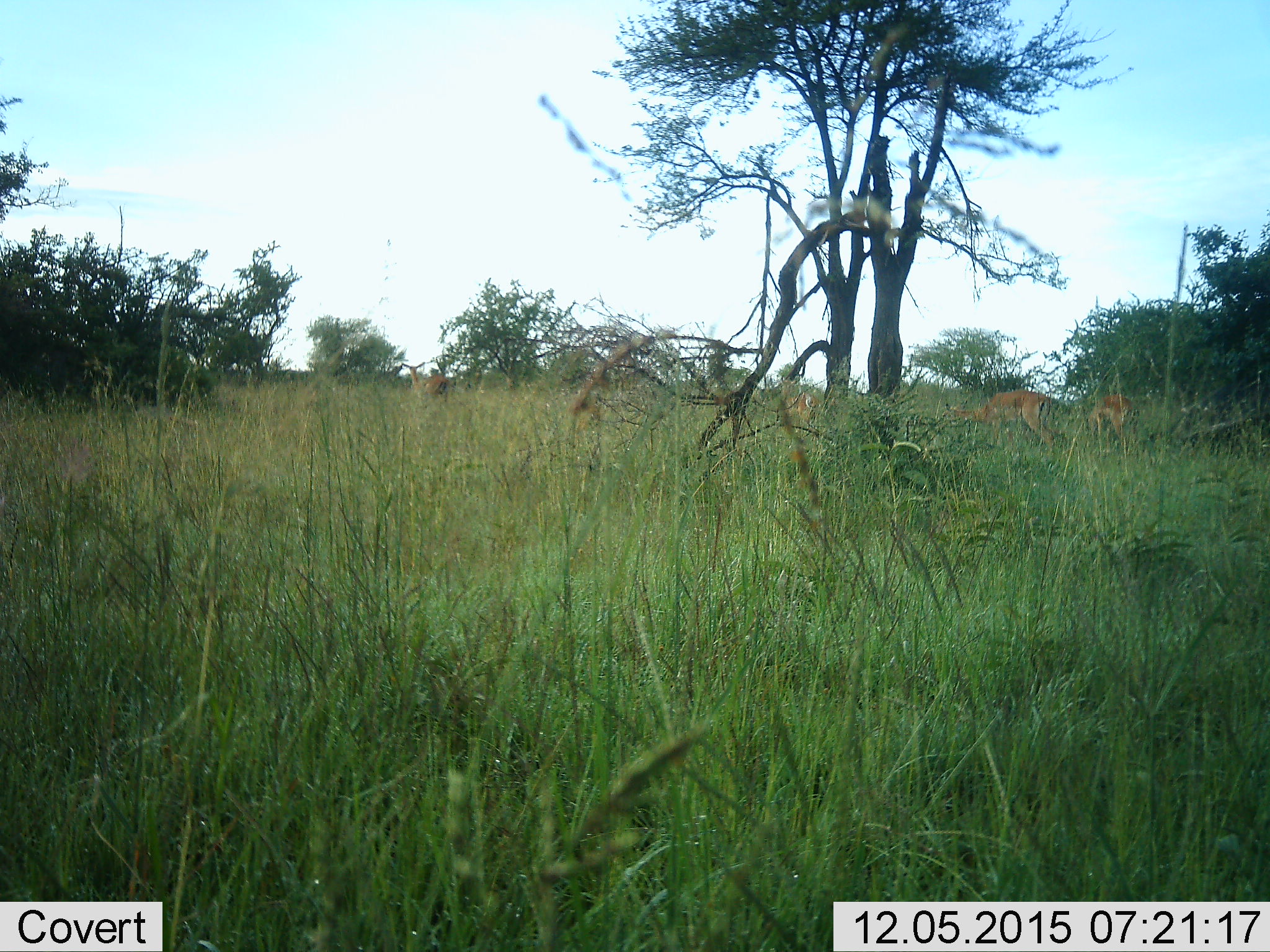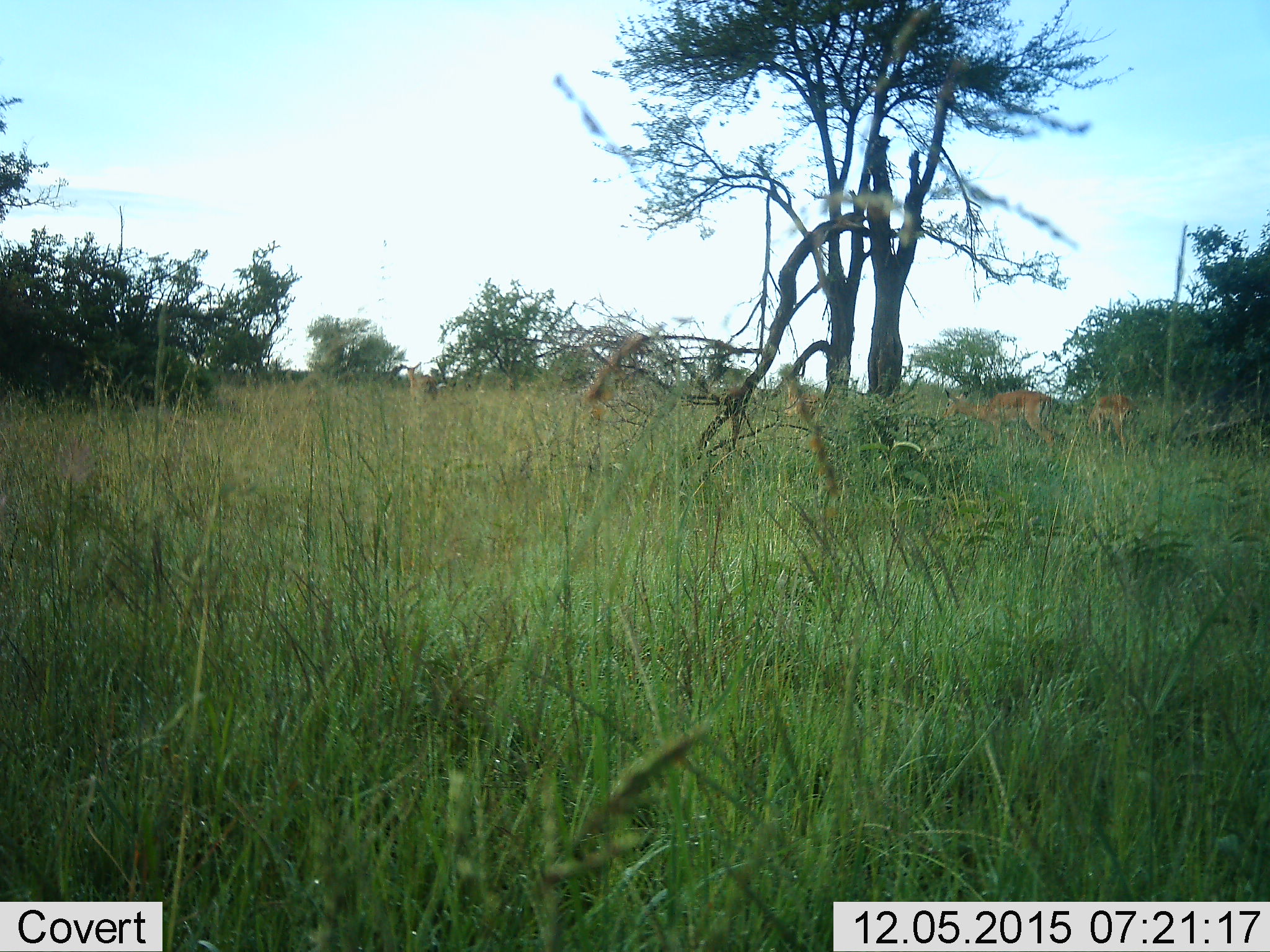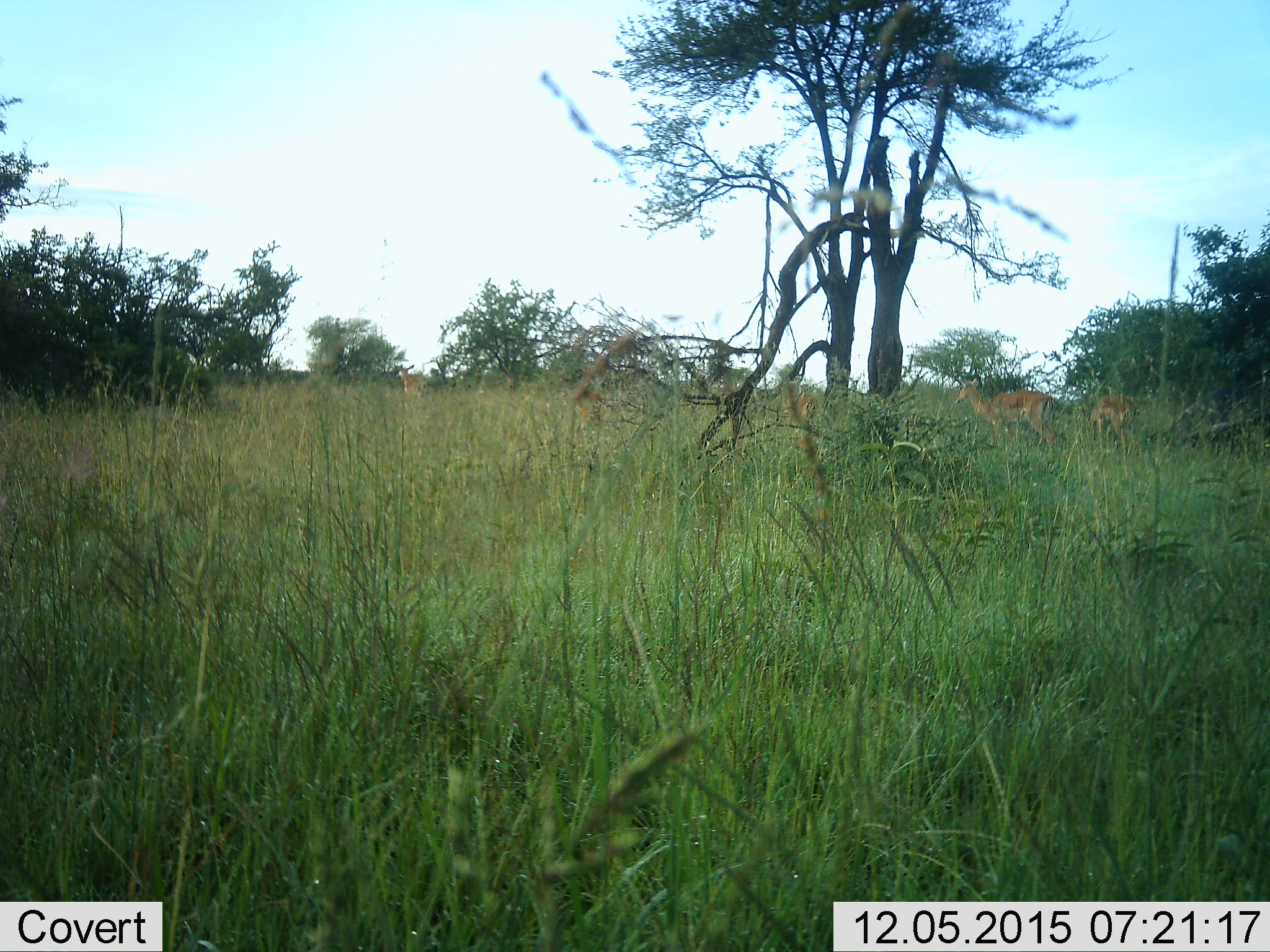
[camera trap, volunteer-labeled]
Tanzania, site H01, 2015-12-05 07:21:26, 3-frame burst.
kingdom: Animalia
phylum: Chordata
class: Mammalia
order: Artiodactyla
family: Bovidae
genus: Aepyceros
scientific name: Aepyceros melampus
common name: impala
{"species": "impala (Aepyceros melampus)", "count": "4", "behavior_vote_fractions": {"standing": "71%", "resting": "14%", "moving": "29%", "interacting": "0%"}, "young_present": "0%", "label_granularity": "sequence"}